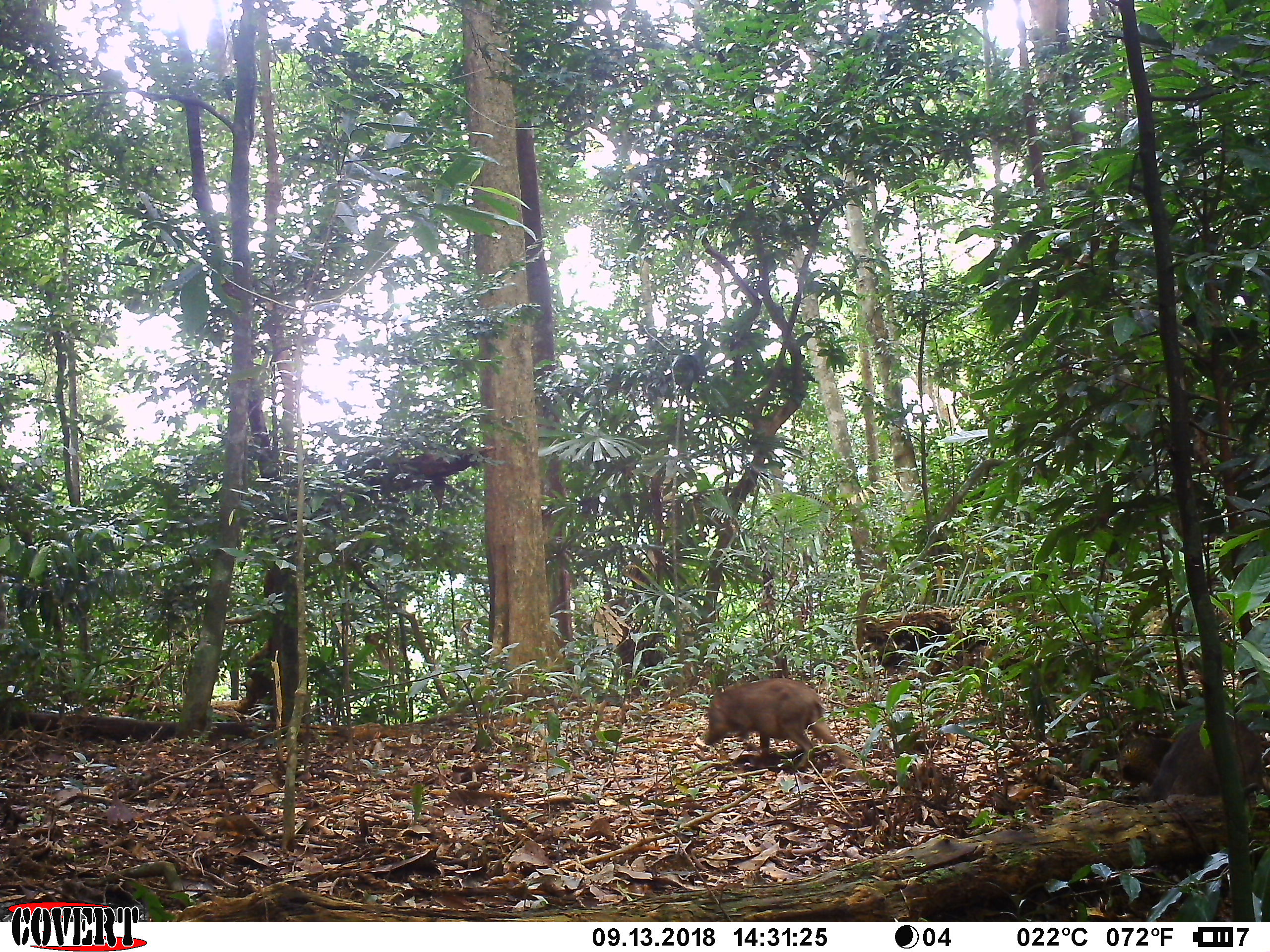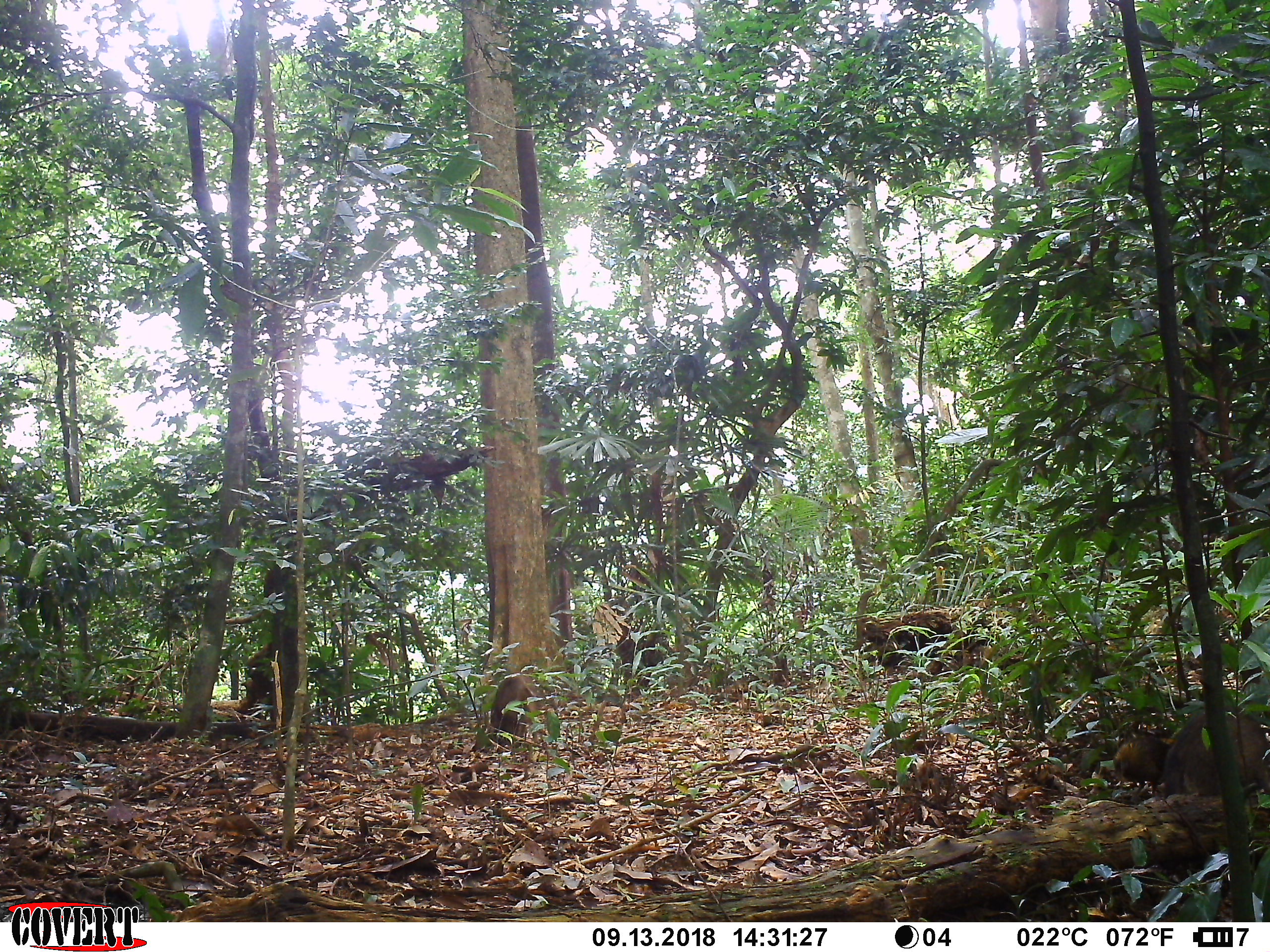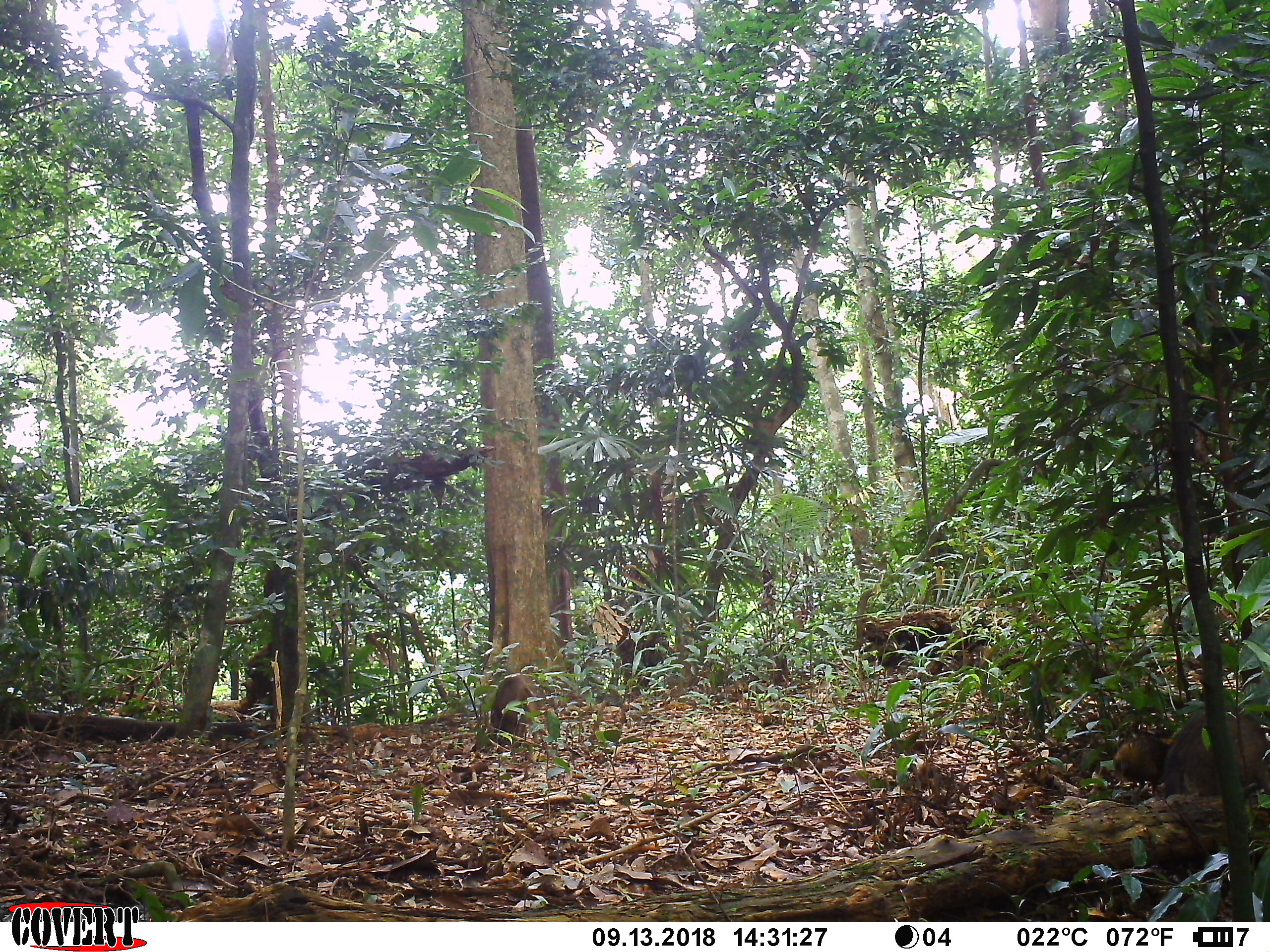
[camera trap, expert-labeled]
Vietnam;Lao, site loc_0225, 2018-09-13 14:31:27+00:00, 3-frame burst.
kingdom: Animalia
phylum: Chordata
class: Mammalia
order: Artiodactyla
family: Suidae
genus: Sus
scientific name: Sus scrofa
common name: eurasian wild pig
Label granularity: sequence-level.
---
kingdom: Animalia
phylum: Chordata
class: Aves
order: Galliformes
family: Phasianidae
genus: Gallus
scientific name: Gallus gallus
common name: red junglefowl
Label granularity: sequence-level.